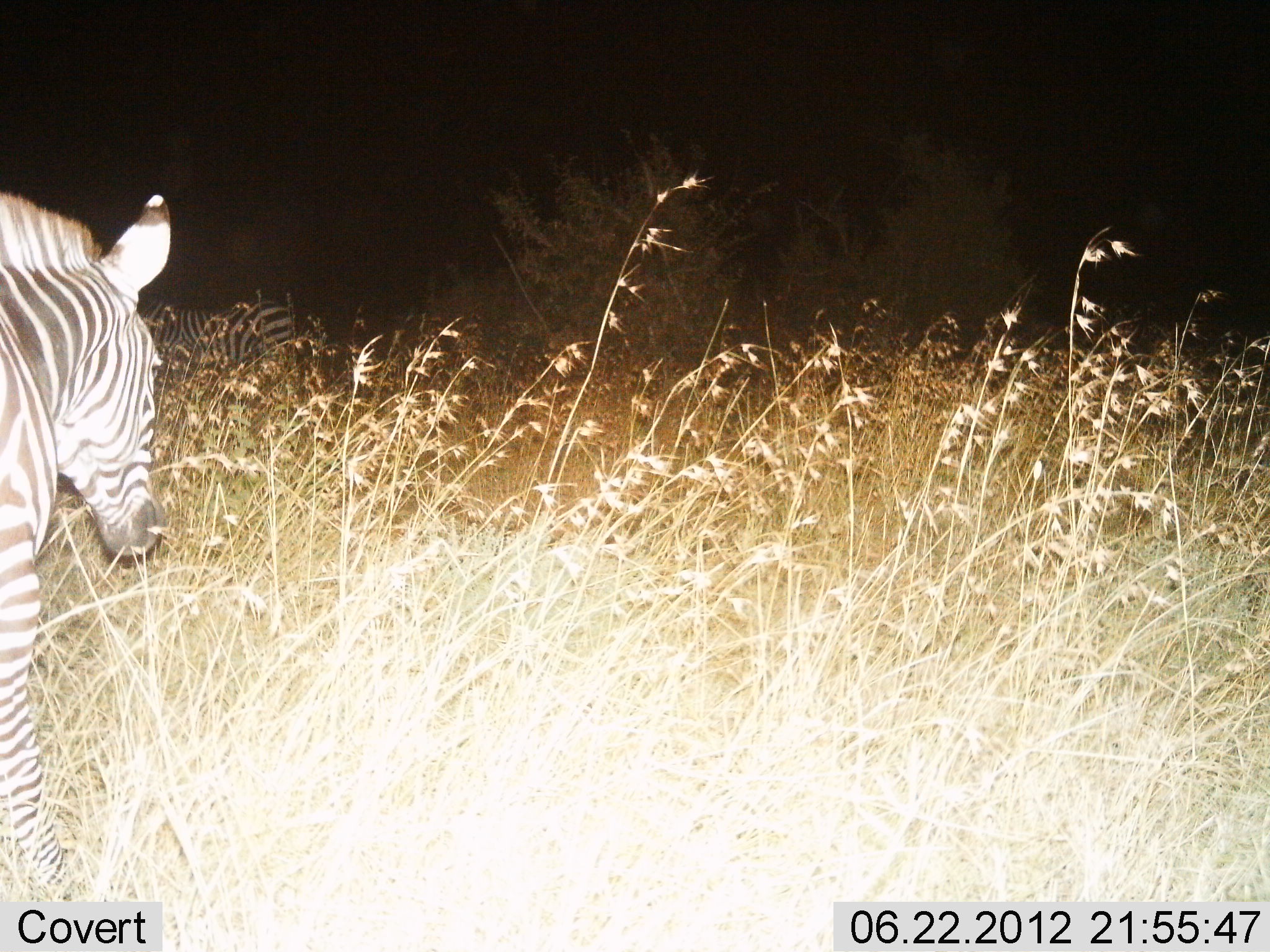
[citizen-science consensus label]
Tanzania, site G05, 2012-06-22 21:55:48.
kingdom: Animalia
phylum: Chordata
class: Mammalia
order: Perissodactyla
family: Equidae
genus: Equus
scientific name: Equus quagga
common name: plains zebra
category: zebra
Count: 1.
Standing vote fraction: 70%.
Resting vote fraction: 0%.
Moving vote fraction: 30%.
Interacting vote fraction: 0%.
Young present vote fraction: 0%.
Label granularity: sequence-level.